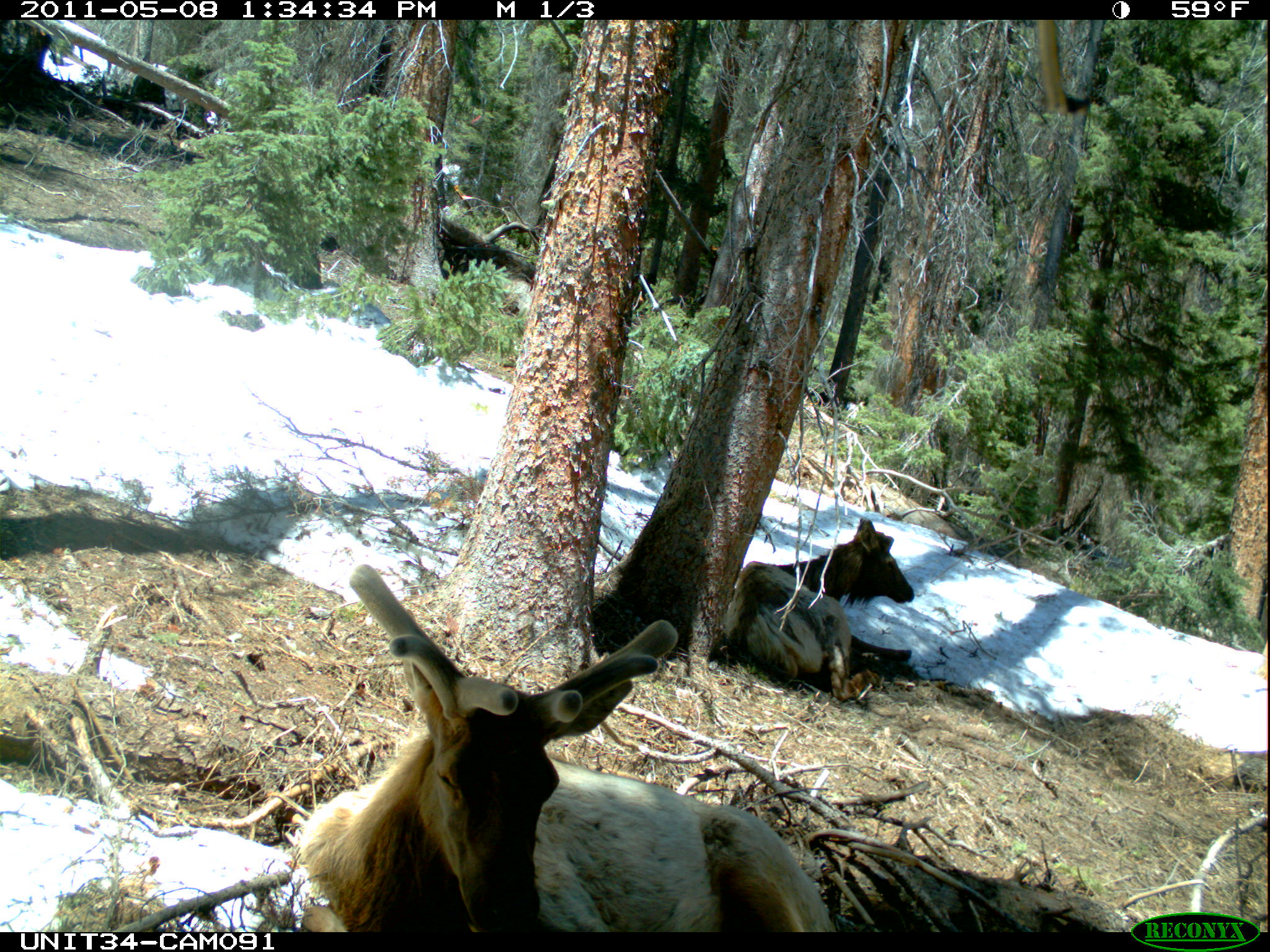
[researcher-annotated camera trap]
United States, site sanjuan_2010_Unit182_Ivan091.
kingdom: Animalia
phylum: Chordata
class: Mammalia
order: Artiodactyla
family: Cervidae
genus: Cervus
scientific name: Cervus elaphus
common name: red deer